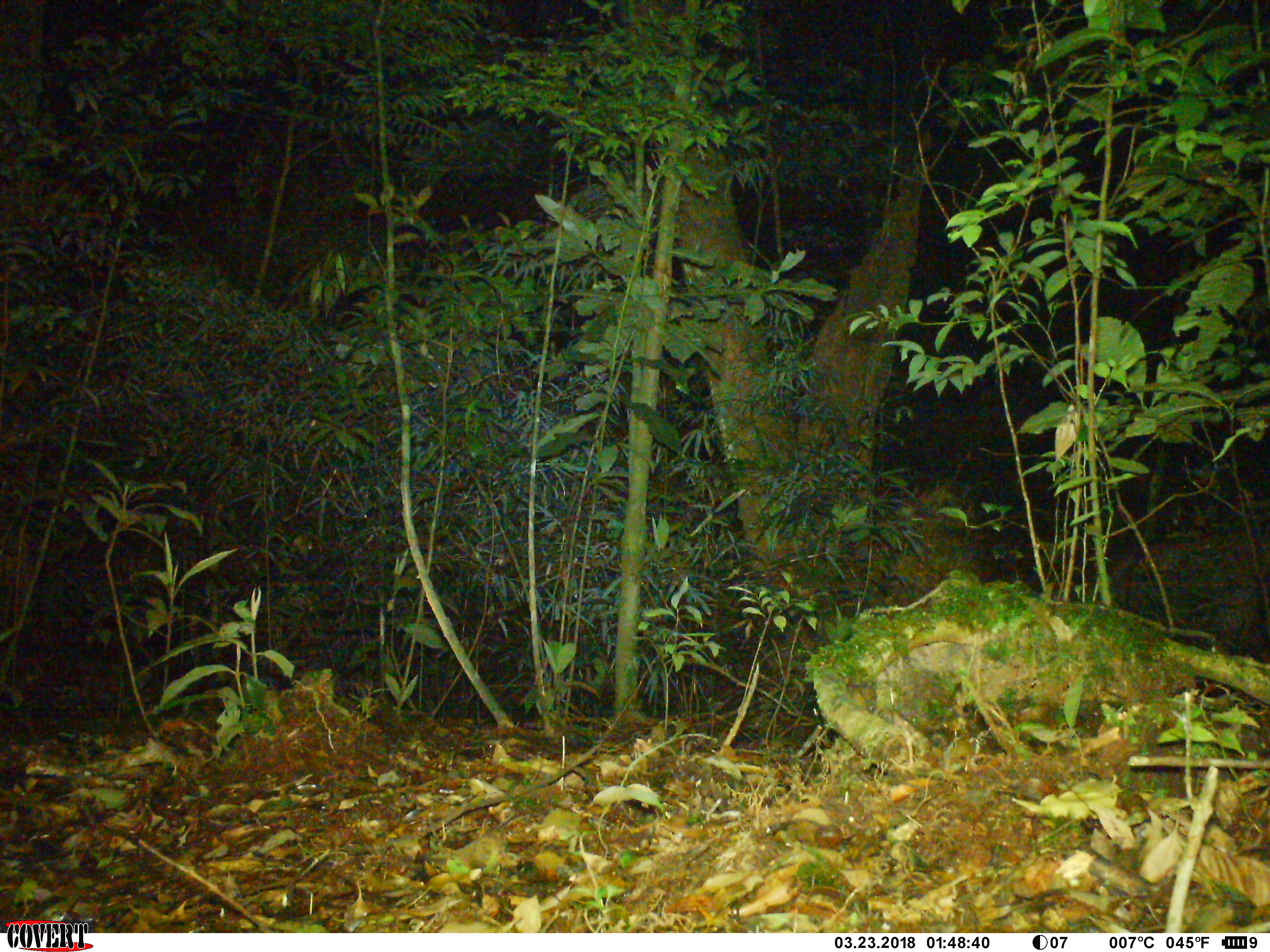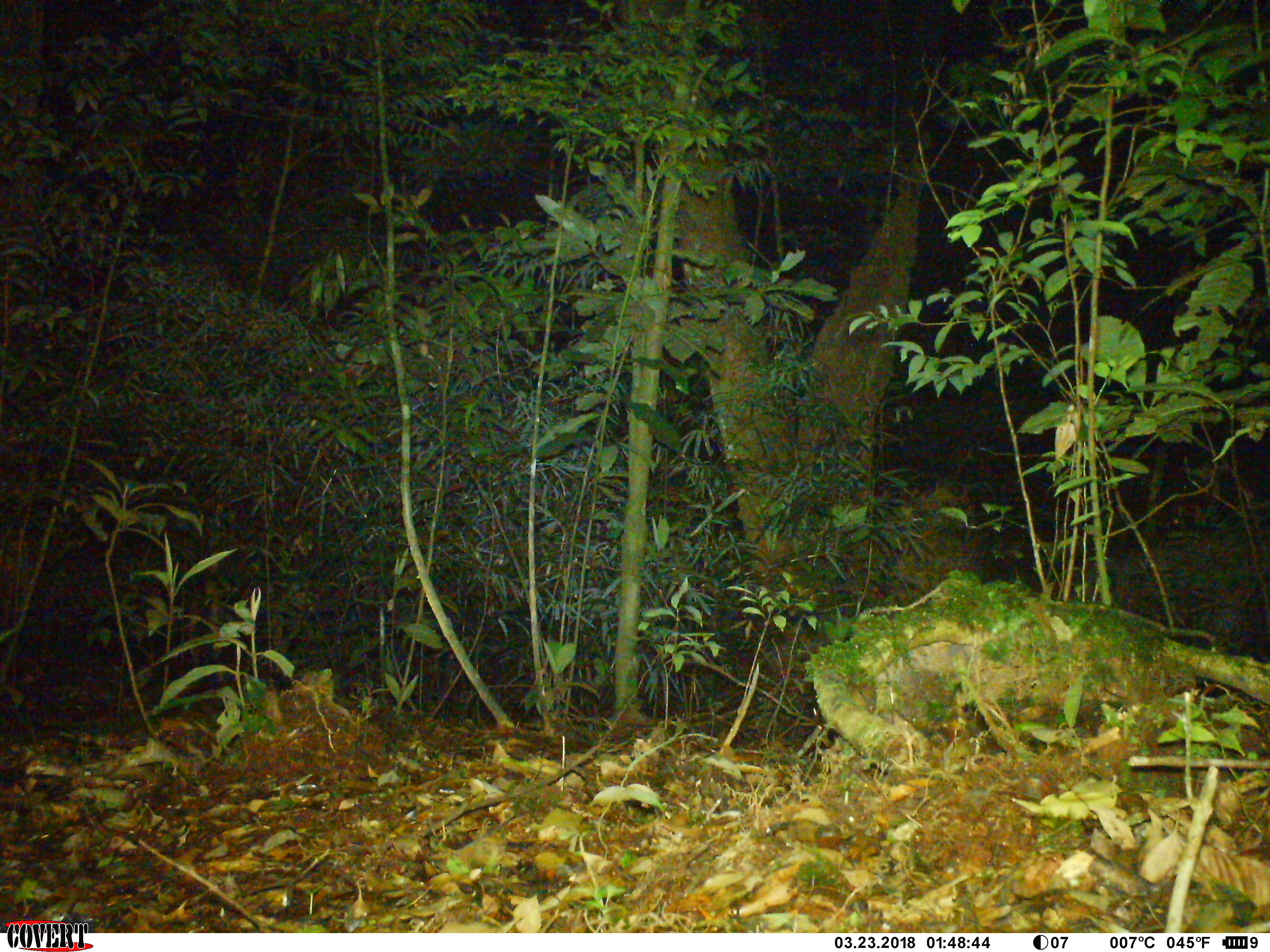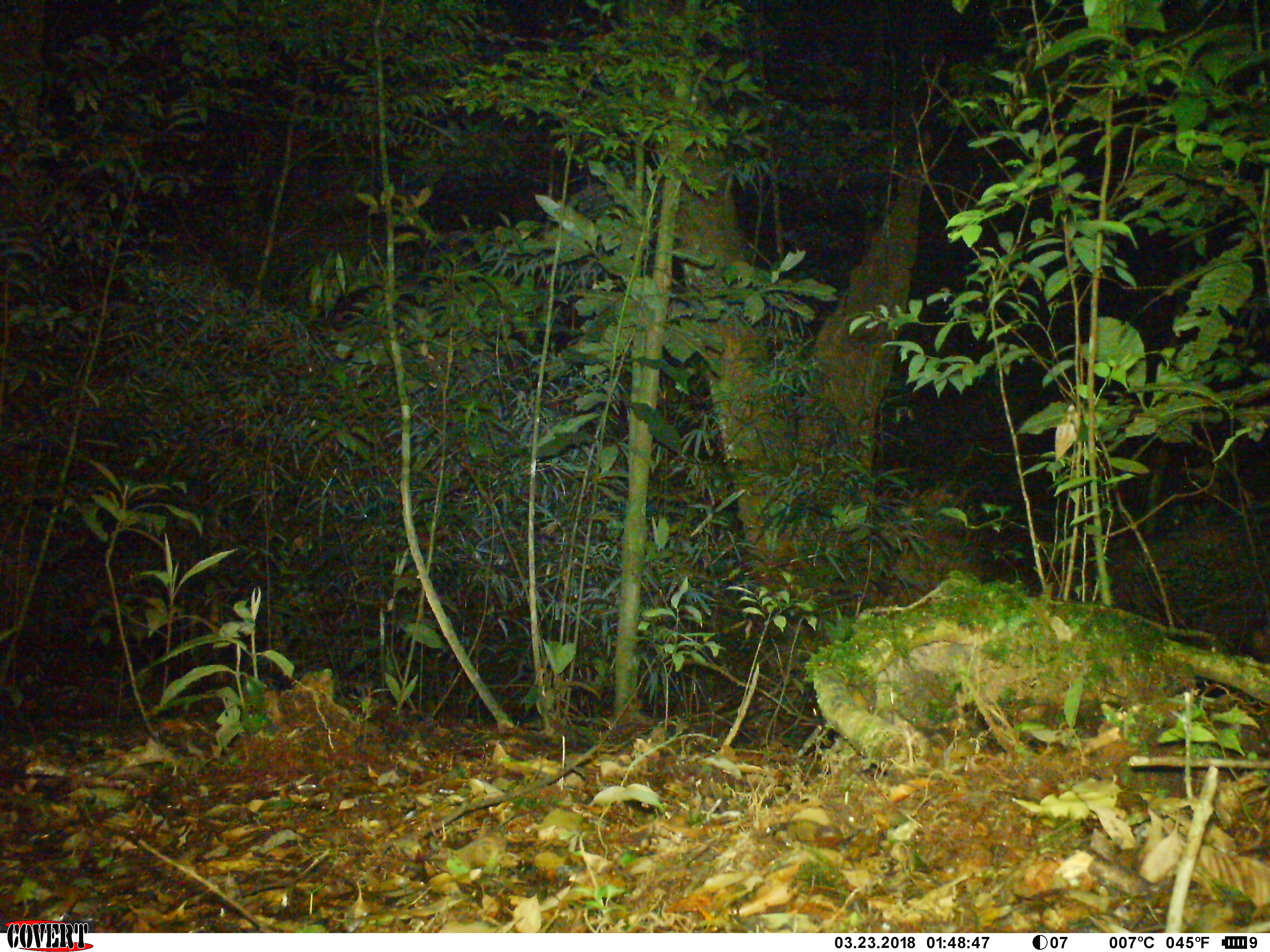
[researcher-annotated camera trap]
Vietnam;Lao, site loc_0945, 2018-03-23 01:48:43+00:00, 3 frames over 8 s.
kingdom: Animalia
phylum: Chordata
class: Mammalia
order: Artiodactyla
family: Bovidae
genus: Capricornis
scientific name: Capricornis sumatraensis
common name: chinese serow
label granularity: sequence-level